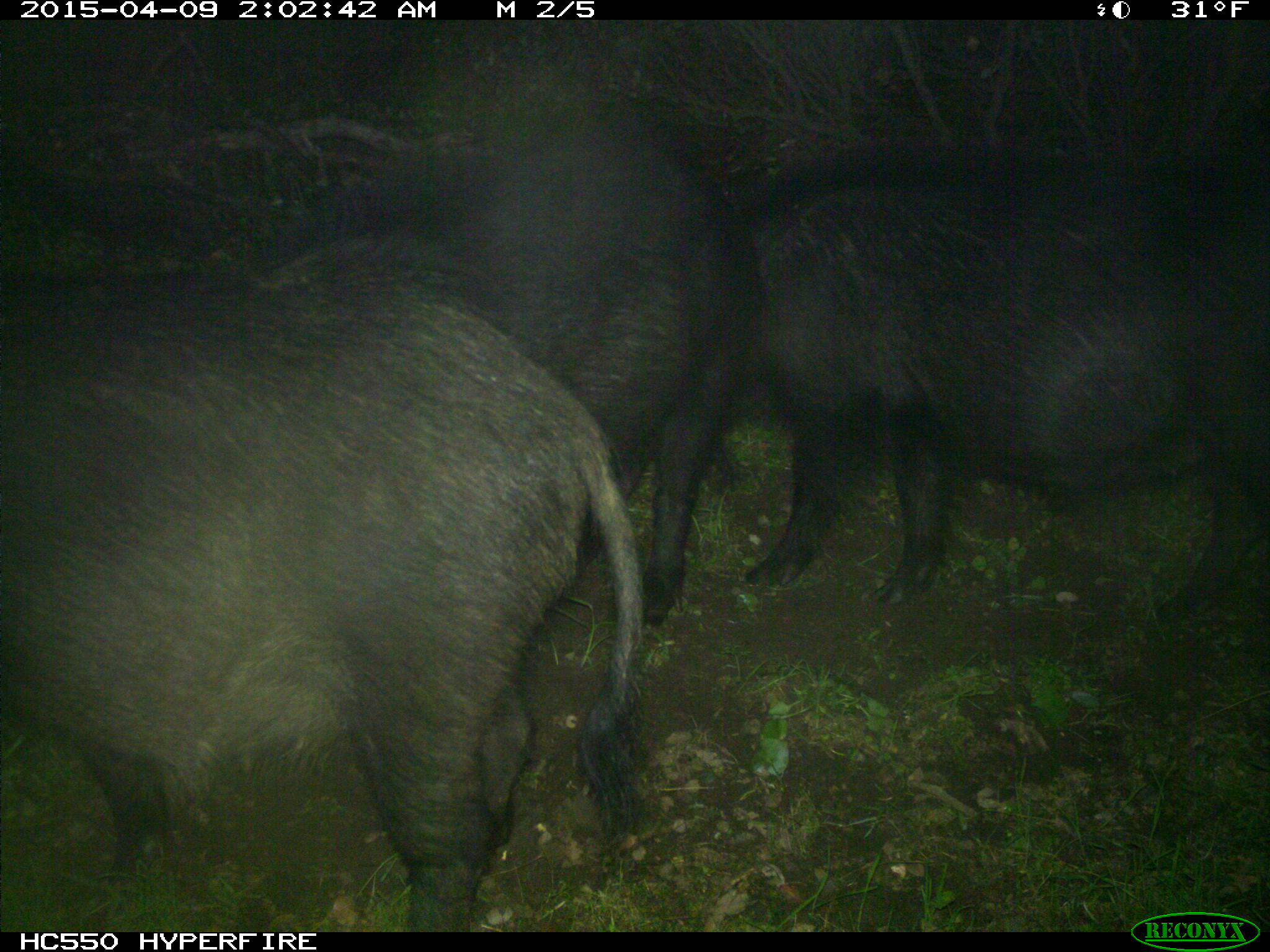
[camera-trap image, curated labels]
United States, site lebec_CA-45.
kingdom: Animalia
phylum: Chordata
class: Mammalia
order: Artiodactyla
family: Suidae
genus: Sus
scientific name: Sus scrofa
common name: wild boar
Sus scrofa (wild boar).